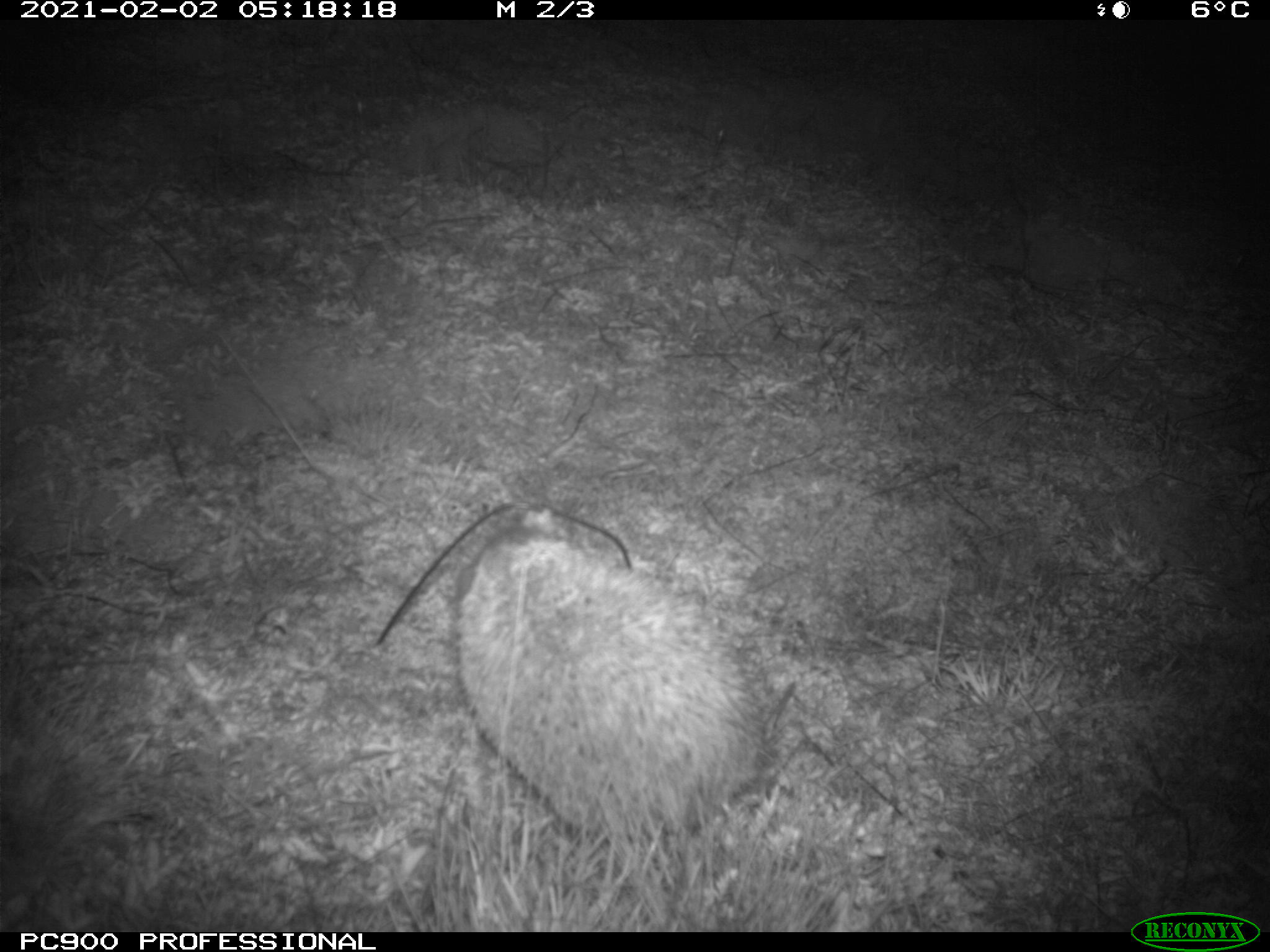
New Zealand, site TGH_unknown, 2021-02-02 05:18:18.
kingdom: Animalia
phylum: Chordata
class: Mammalia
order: Eulipotyphla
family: Erinaceidae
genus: Erinaceus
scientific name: Erinaceus europaeus europaeus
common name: european hedgehog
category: hedgehog